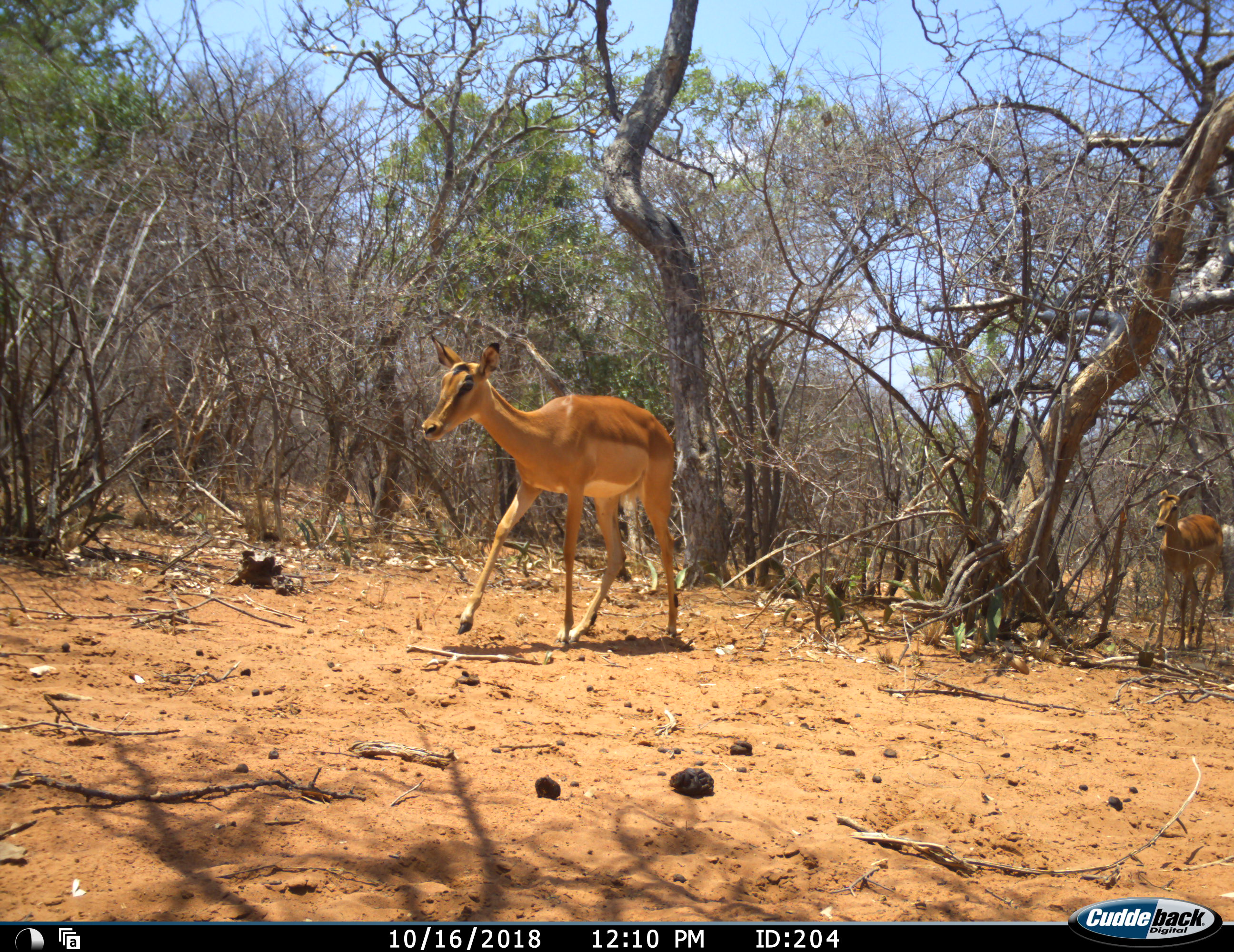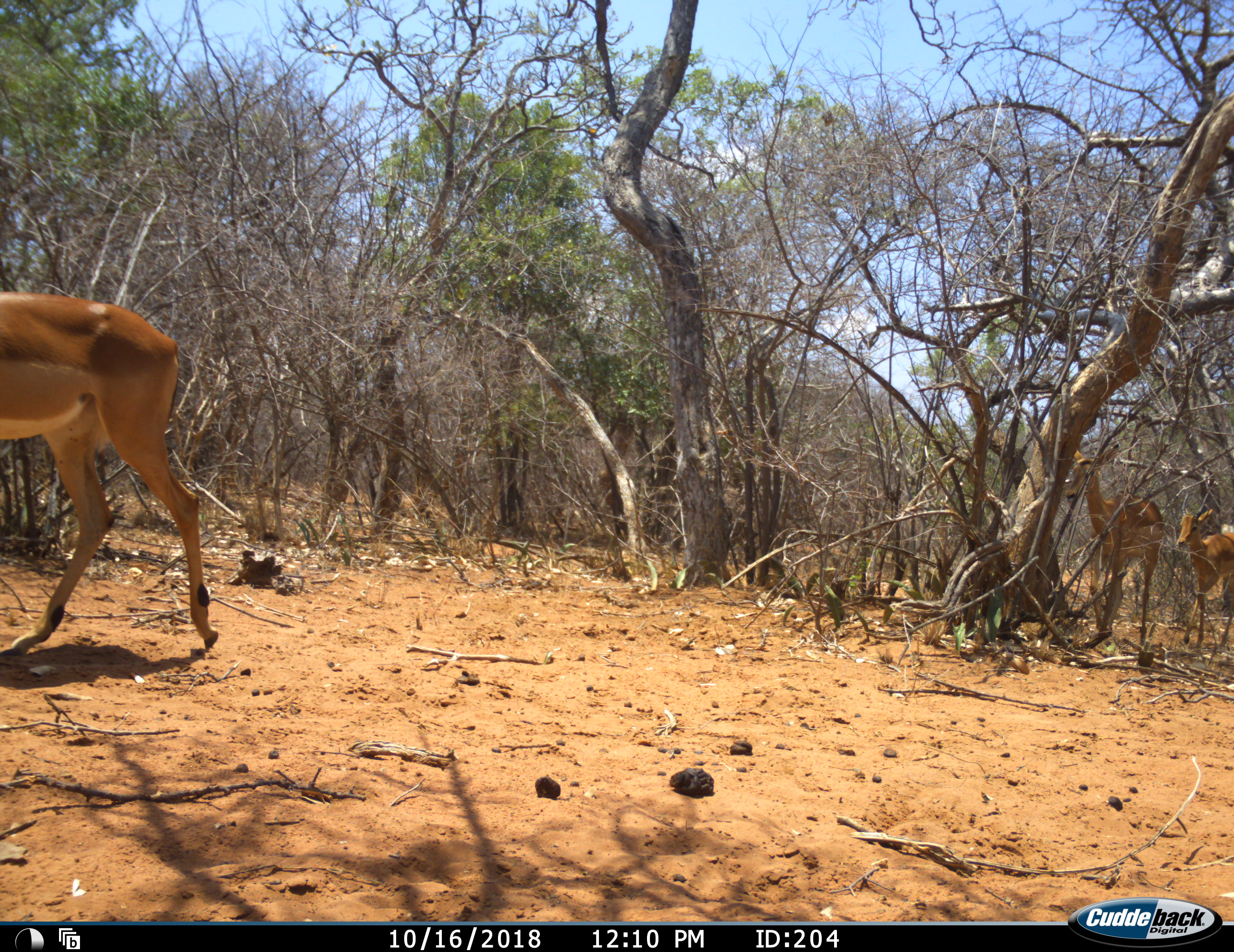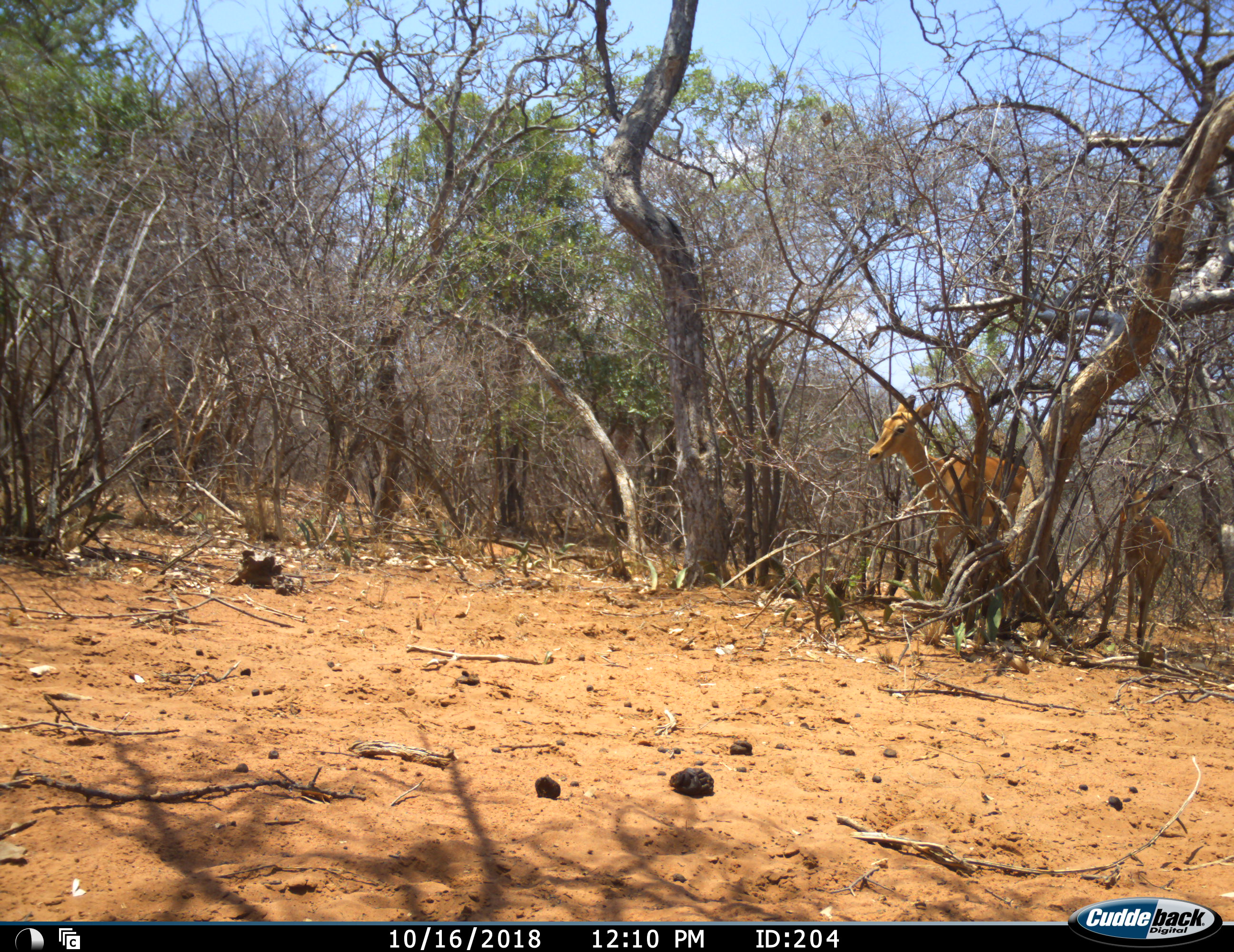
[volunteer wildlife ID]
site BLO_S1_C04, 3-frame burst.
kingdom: Animalia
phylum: Chordata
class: Mammalia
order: Artiodactyla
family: Bovidae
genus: Aepyceros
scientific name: Aepyceros melampus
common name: impala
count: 3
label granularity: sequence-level